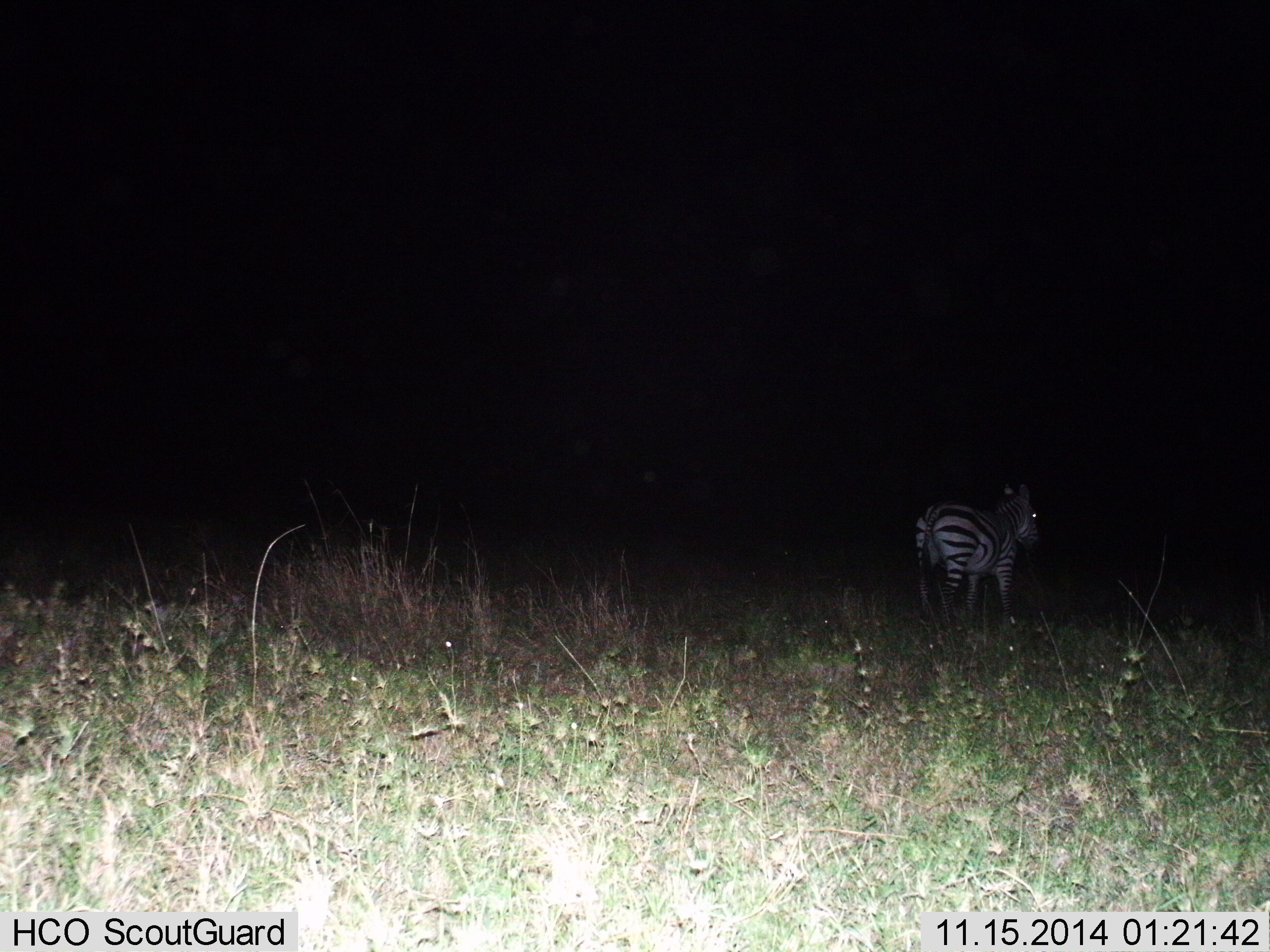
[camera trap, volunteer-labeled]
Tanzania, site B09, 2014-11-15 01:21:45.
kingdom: Animalia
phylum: Chordata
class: Mammalia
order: Perissodactyla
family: Equidae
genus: Equus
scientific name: Equus quagga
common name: plains zebra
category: zebra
Zebra (plains zebra) (Equus quagga), count 1. Behavior (volunteer vote fractions): standing 90%, resting 0%, moving 10%, interacting 0%. Young present (vote fraction): 0%. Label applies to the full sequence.